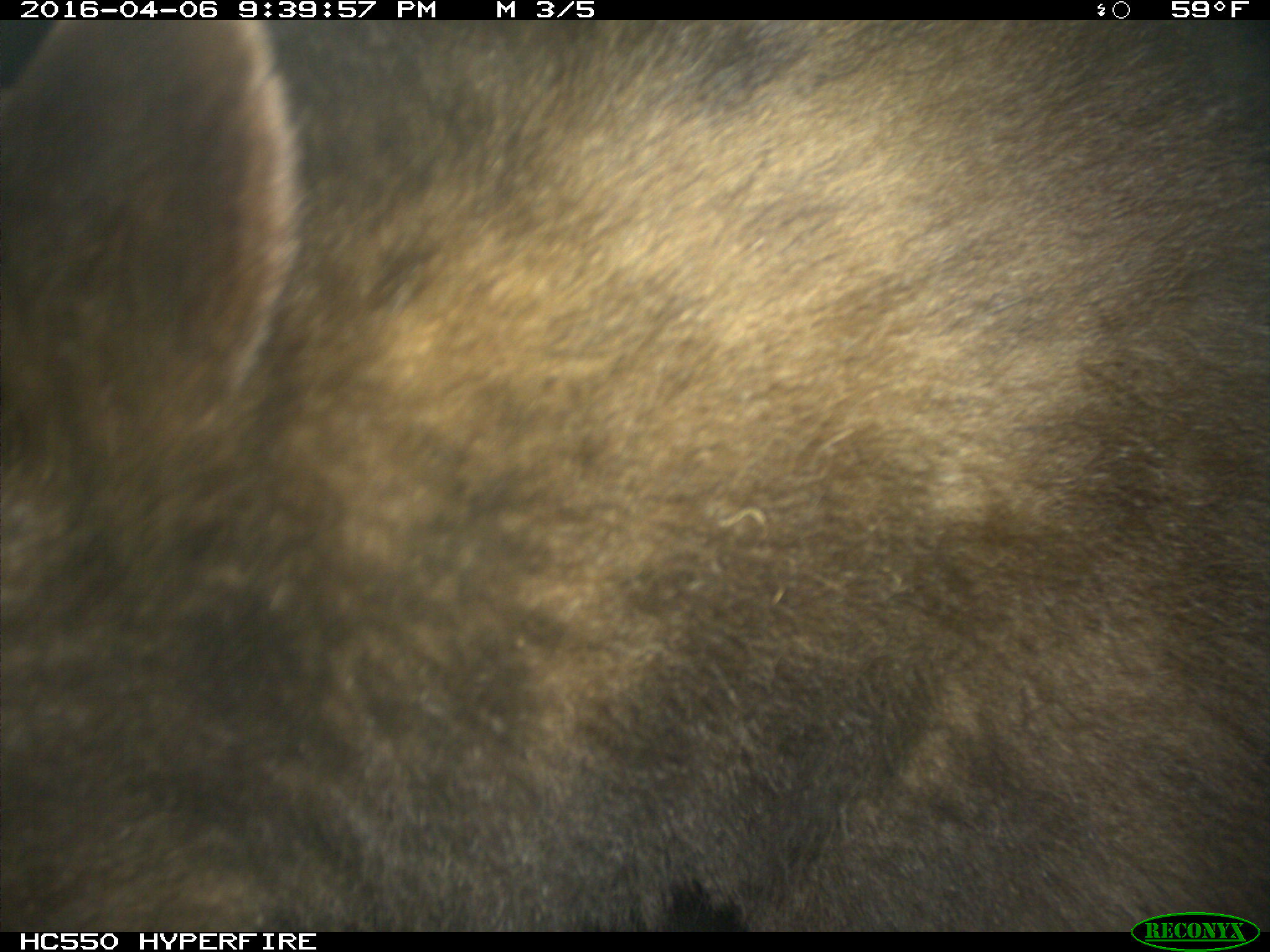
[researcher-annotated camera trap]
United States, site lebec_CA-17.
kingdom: Animalia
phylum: Chordata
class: Mammalia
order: Carnivora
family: Ursidae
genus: Ursus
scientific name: Ursus americanus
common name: american black bear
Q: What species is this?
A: Ursus americanus (american black bear).